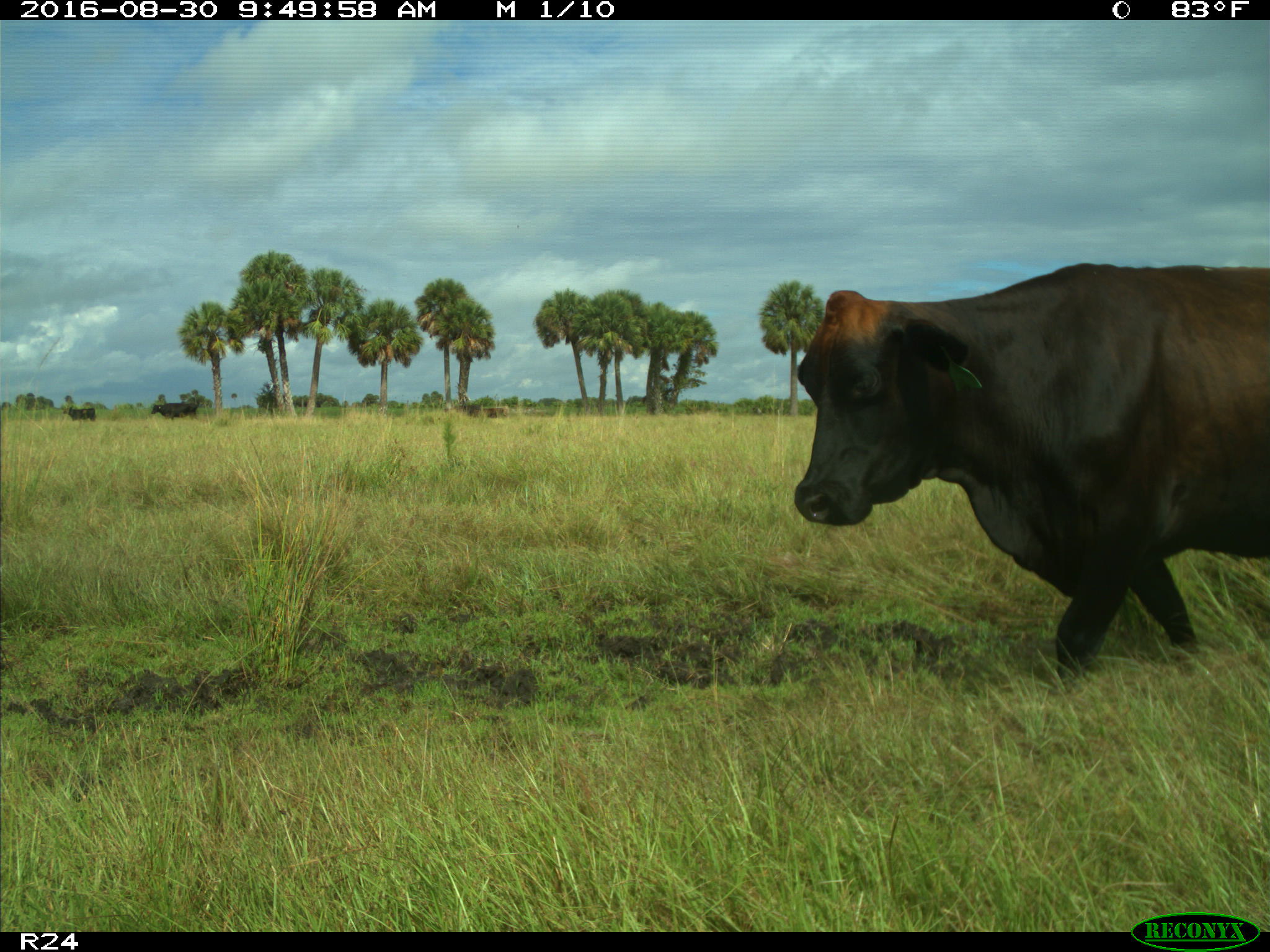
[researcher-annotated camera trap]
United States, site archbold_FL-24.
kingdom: Animalia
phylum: Chordata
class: Mammalia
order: Artiodactyla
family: Bovidae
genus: Bos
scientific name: Bos taurus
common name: domestic cow